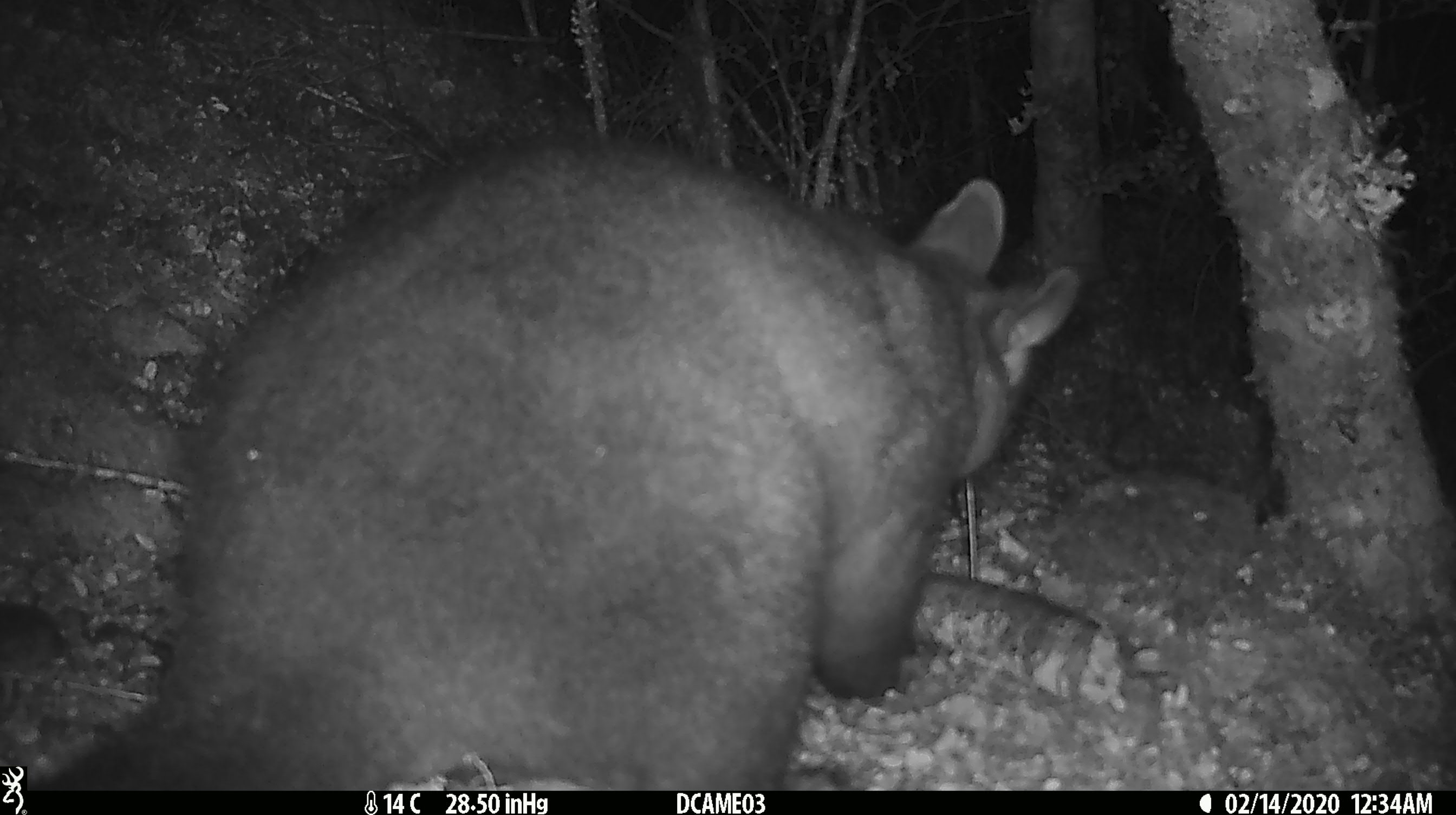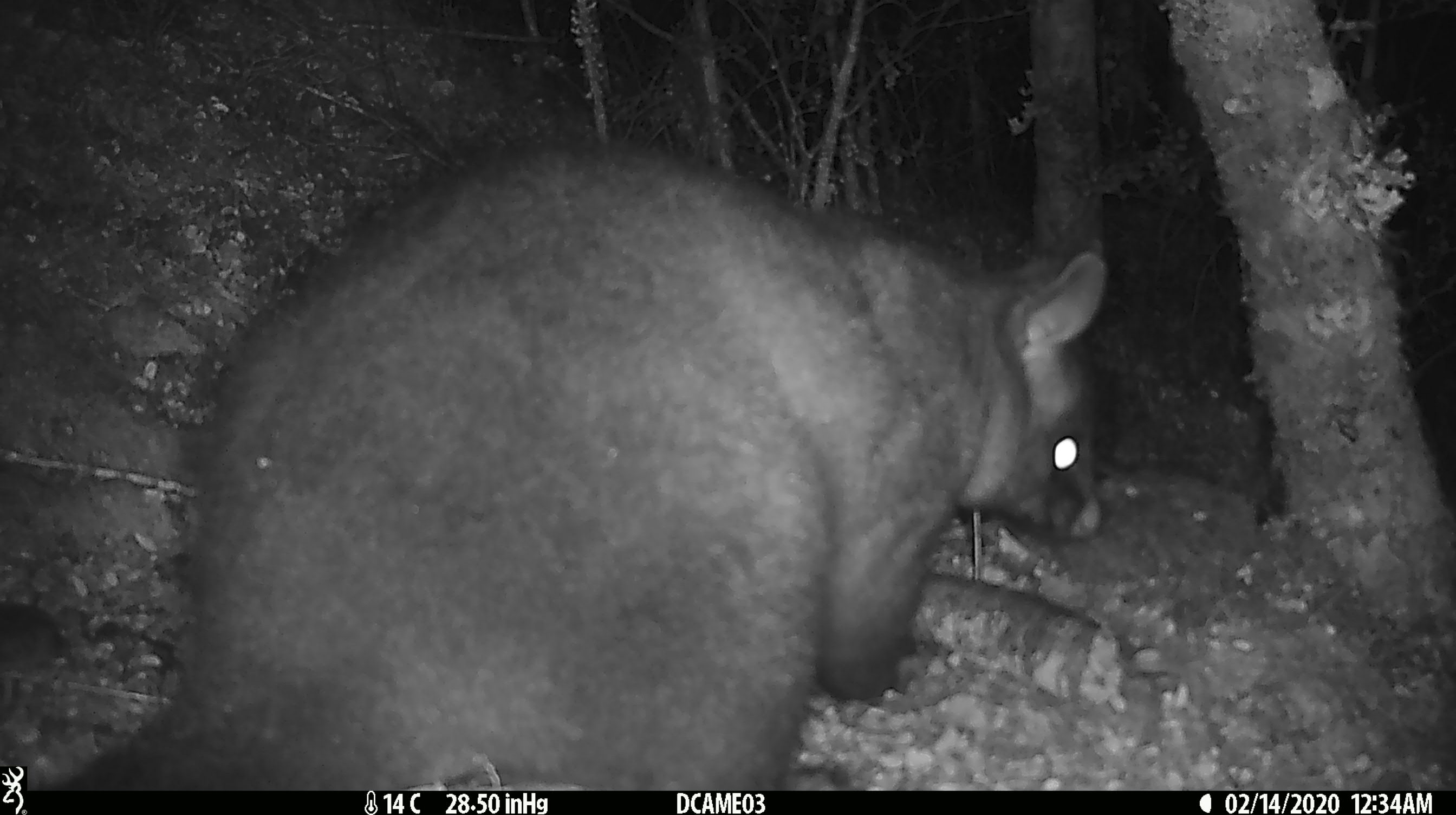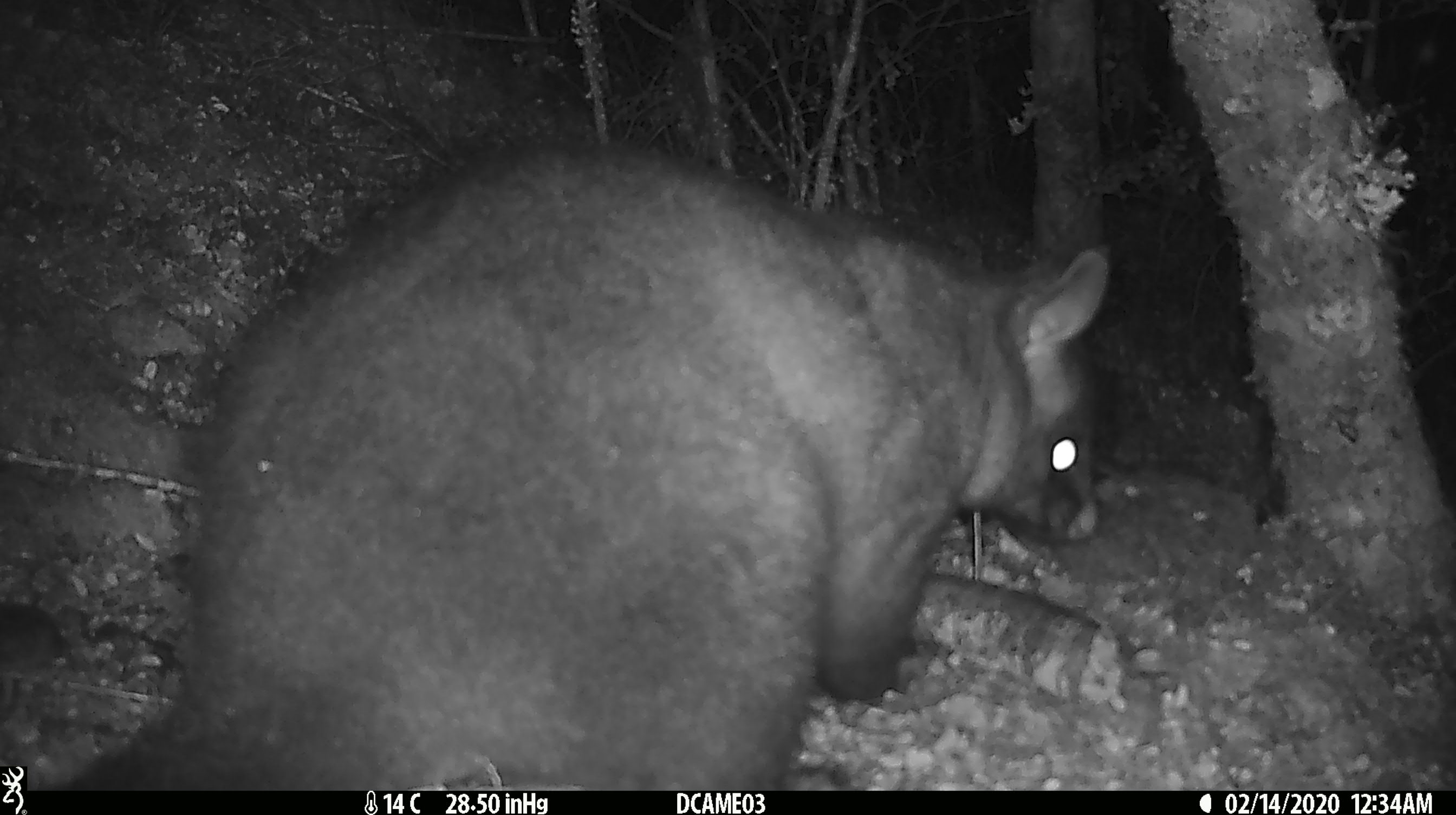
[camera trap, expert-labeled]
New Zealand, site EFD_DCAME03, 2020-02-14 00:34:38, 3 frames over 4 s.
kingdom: Animalia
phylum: Chordata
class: Mammalia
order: Diprotodontia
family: Phalangeridae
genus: Trichosurus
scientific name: Trichosurus vulpecula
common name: common brushtail possum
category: possum